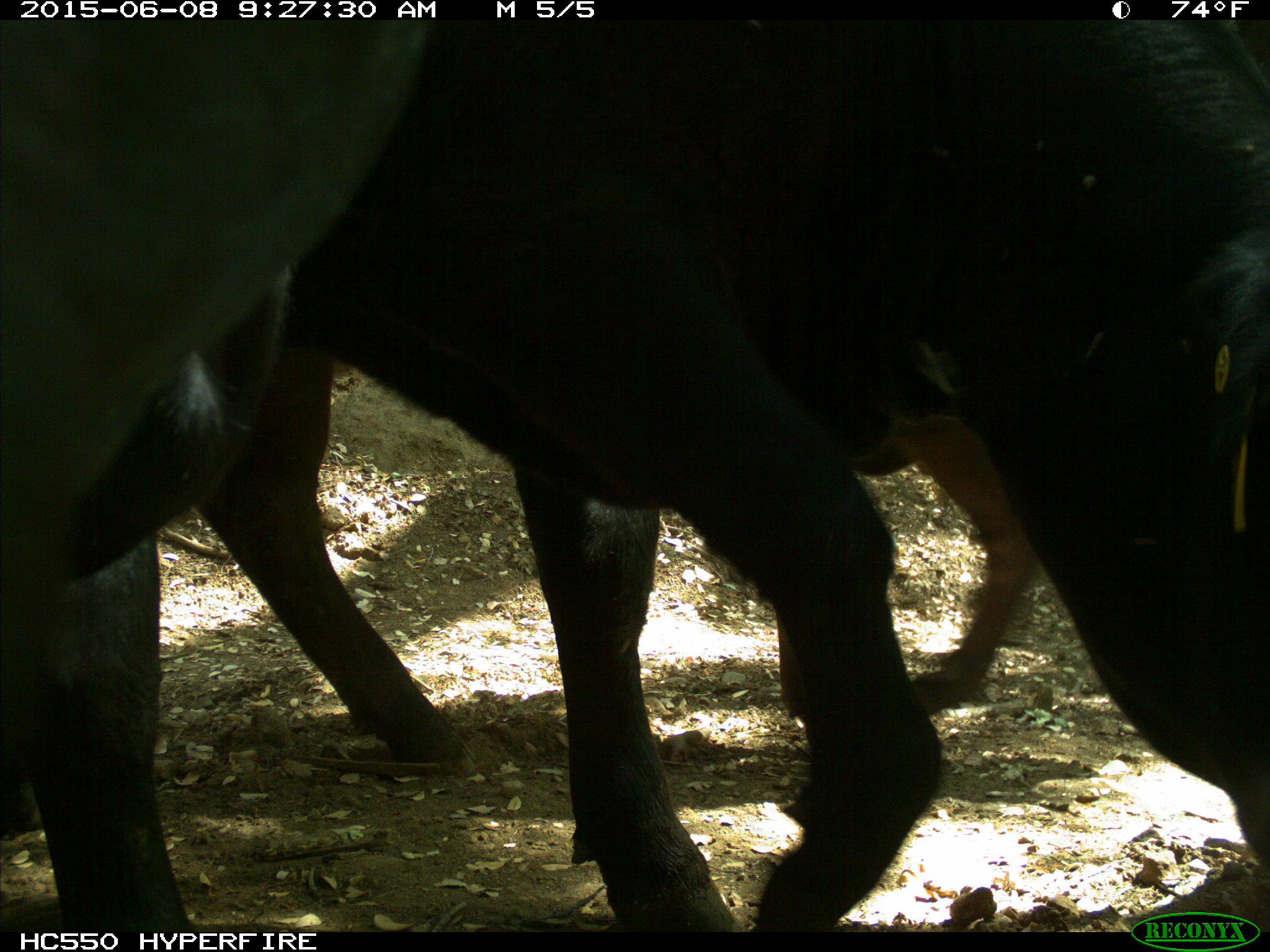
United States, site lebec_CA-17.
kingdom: Animalia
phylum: Chordata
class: Mammalia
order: Artiodactyla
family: Bovidae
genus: Bos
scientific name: Bos taurus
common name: domestic cow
Bos taurus (domestic cow).